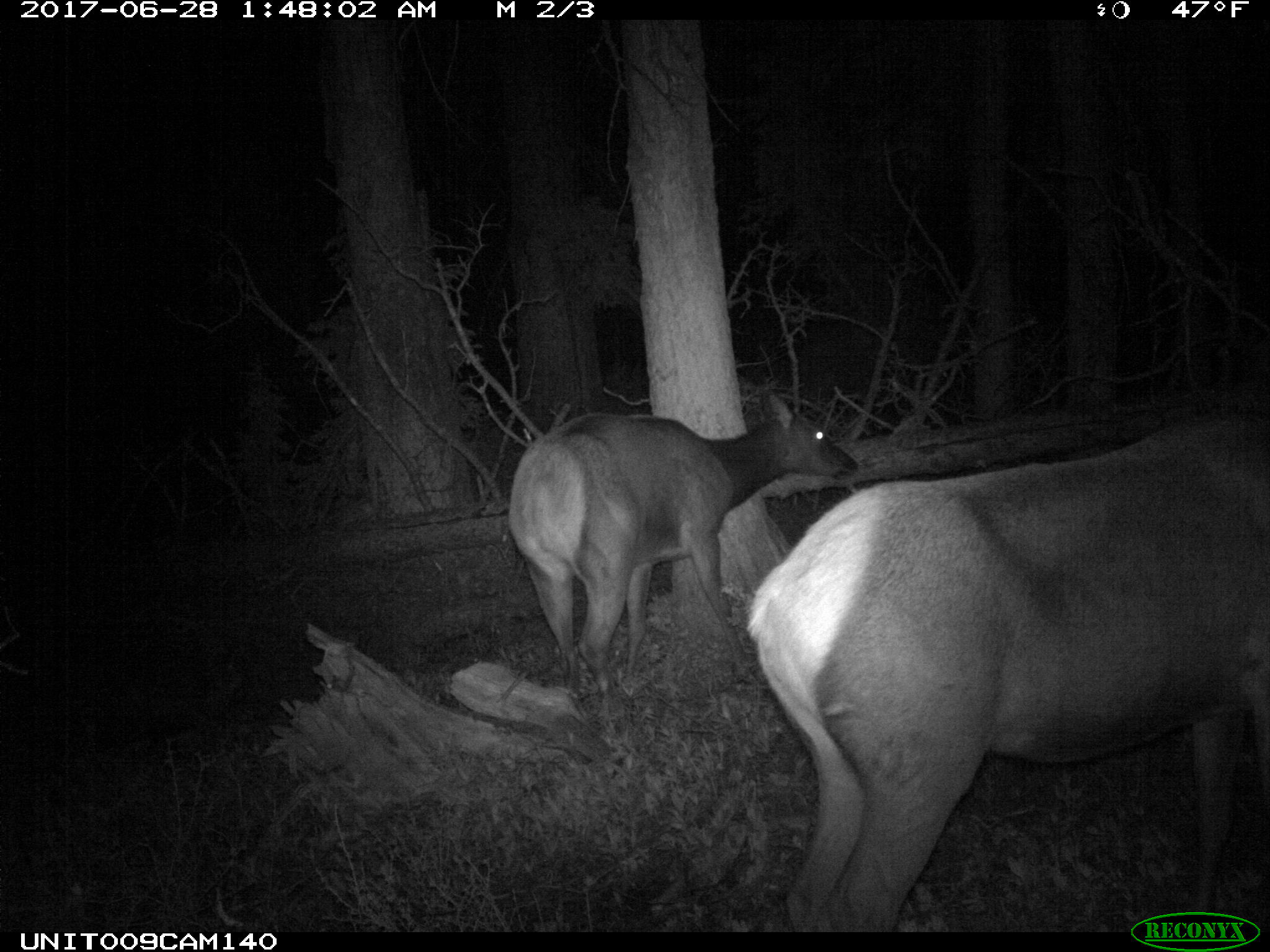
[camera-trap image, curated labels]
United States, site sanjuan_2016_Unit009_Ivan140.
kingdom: Animalia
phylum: Chordata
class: Mammalia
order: Artiodactyla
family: Cervidae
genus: Cervus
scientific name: Cervus elaphus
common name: red deer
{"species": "Cervus elaphus (red deer)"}